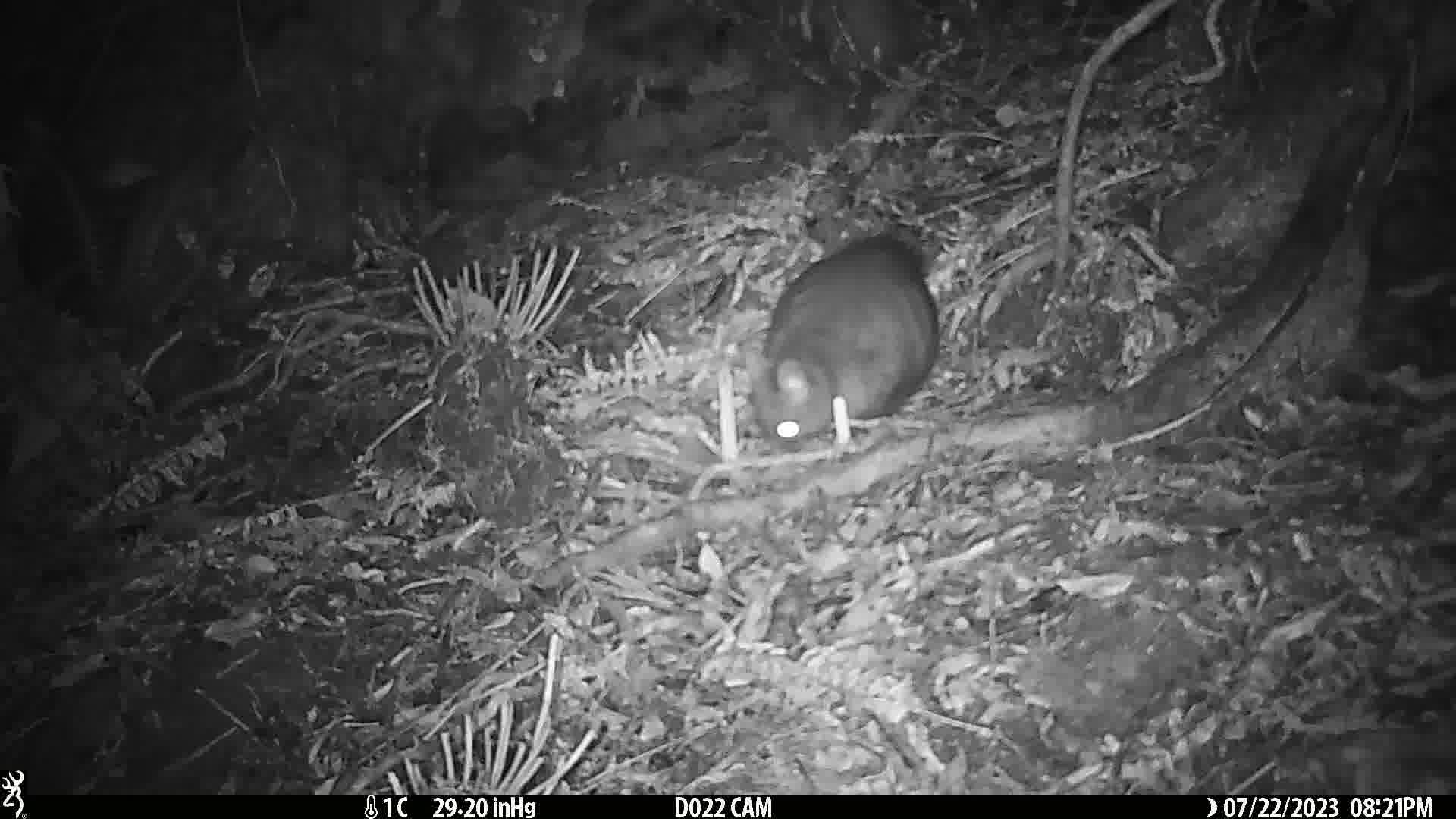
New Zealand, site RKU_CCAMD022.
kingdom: Animalia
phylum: Chordata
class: Mammalia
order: Diprotodontia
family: Phalangeridae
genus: Trichosurus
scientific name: Trichosurus vulpecula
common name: common brushtail possum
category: possum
Possum (common brushtail possum) (Trichosurus vulpecula).